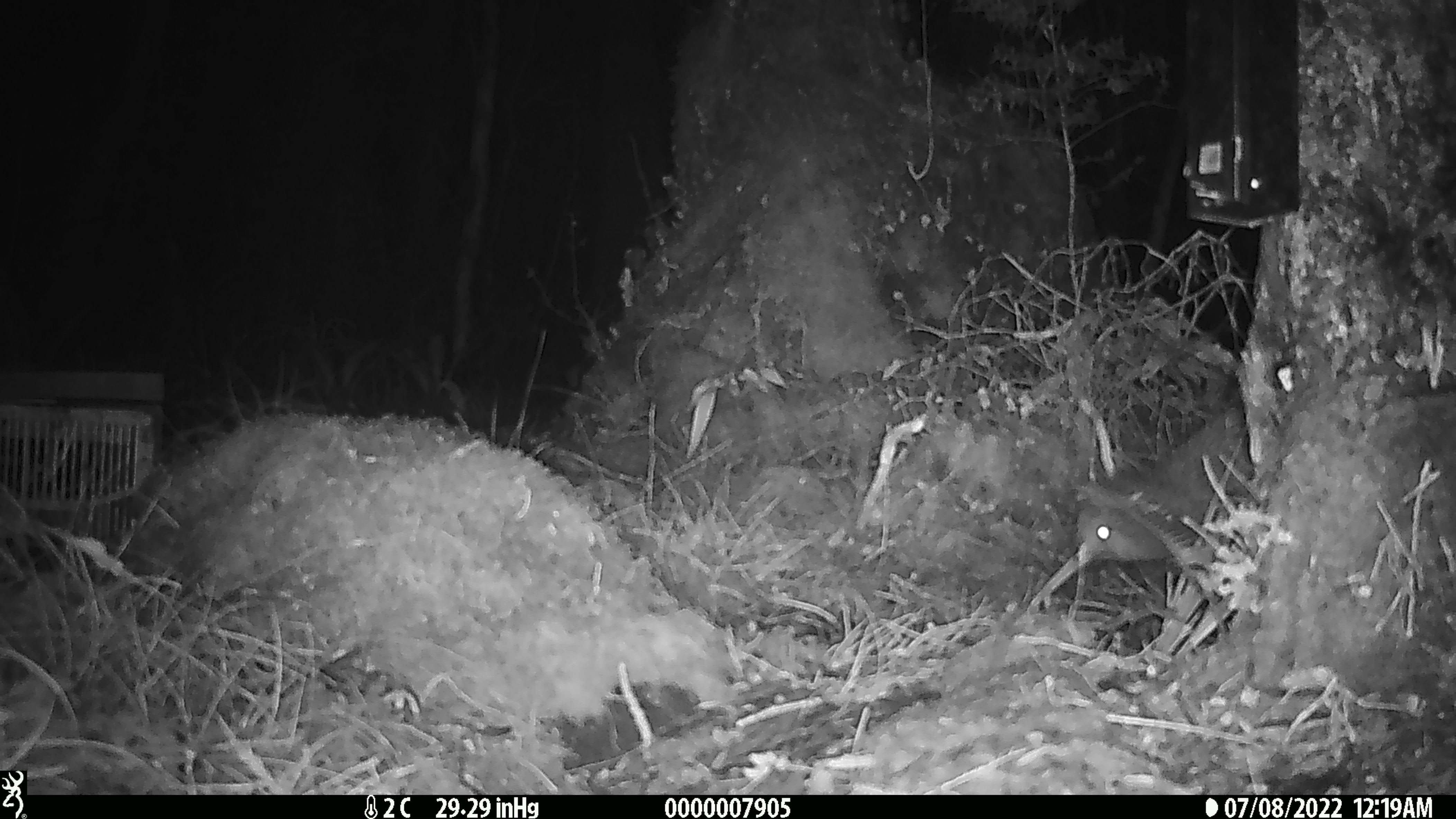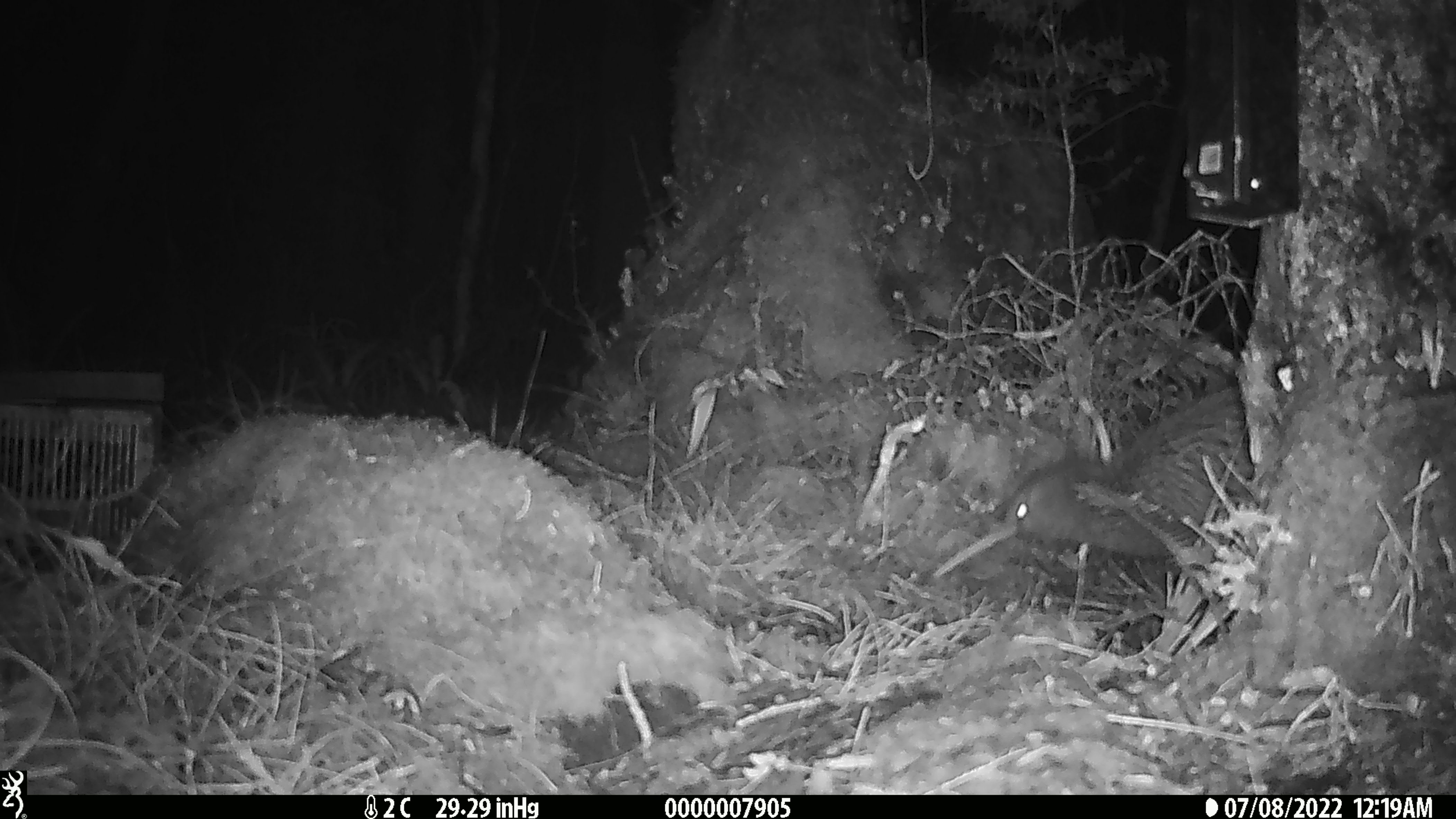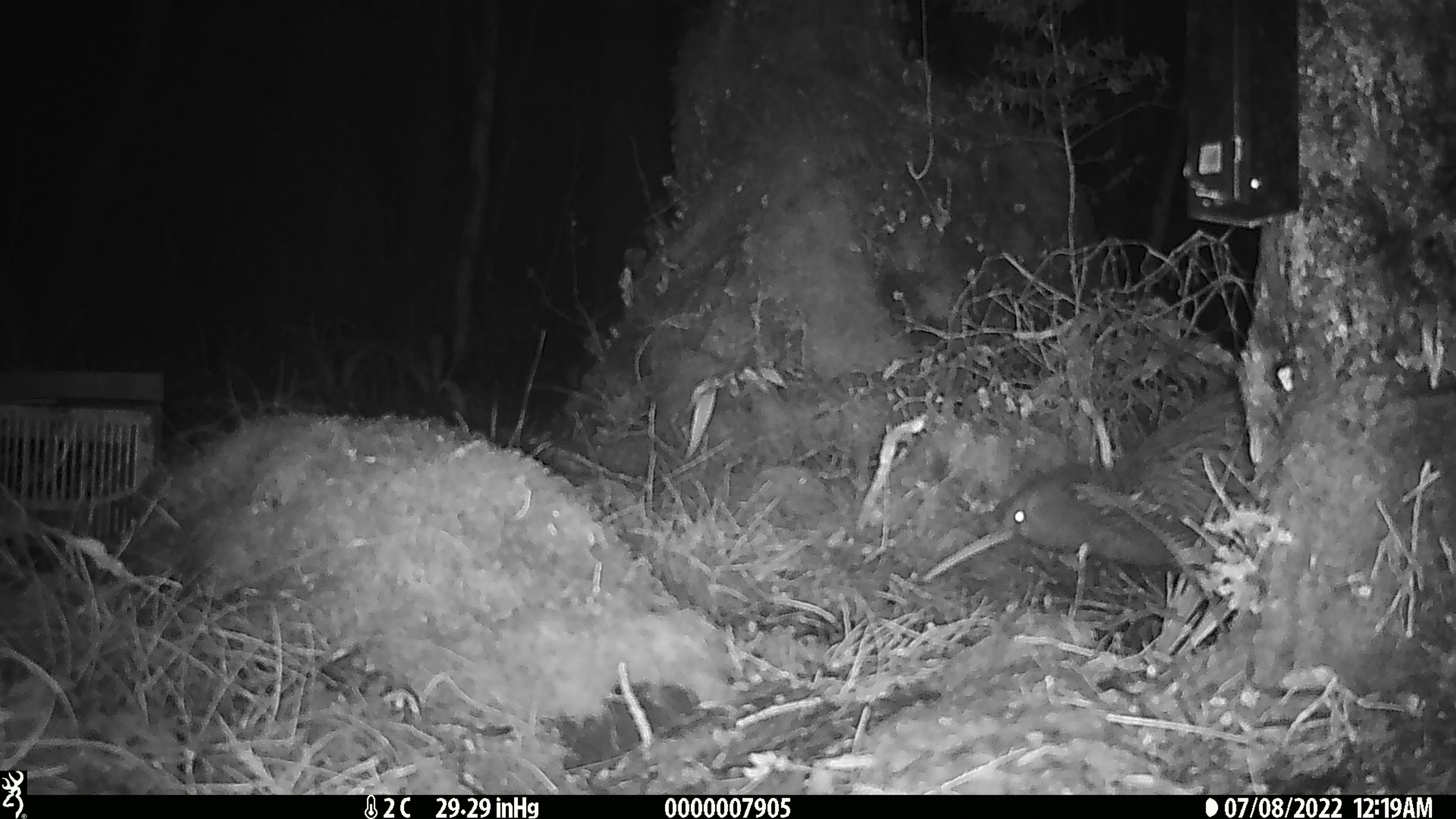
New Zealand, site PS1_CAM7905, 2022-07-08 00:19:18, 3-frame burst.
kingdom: Animalia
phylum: Chordata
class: Aves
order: Apterygiformes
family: Apterygidae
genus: Apteryx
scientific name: Apteryx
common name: kiwi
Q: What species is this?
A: Kiwi (Apteryx).